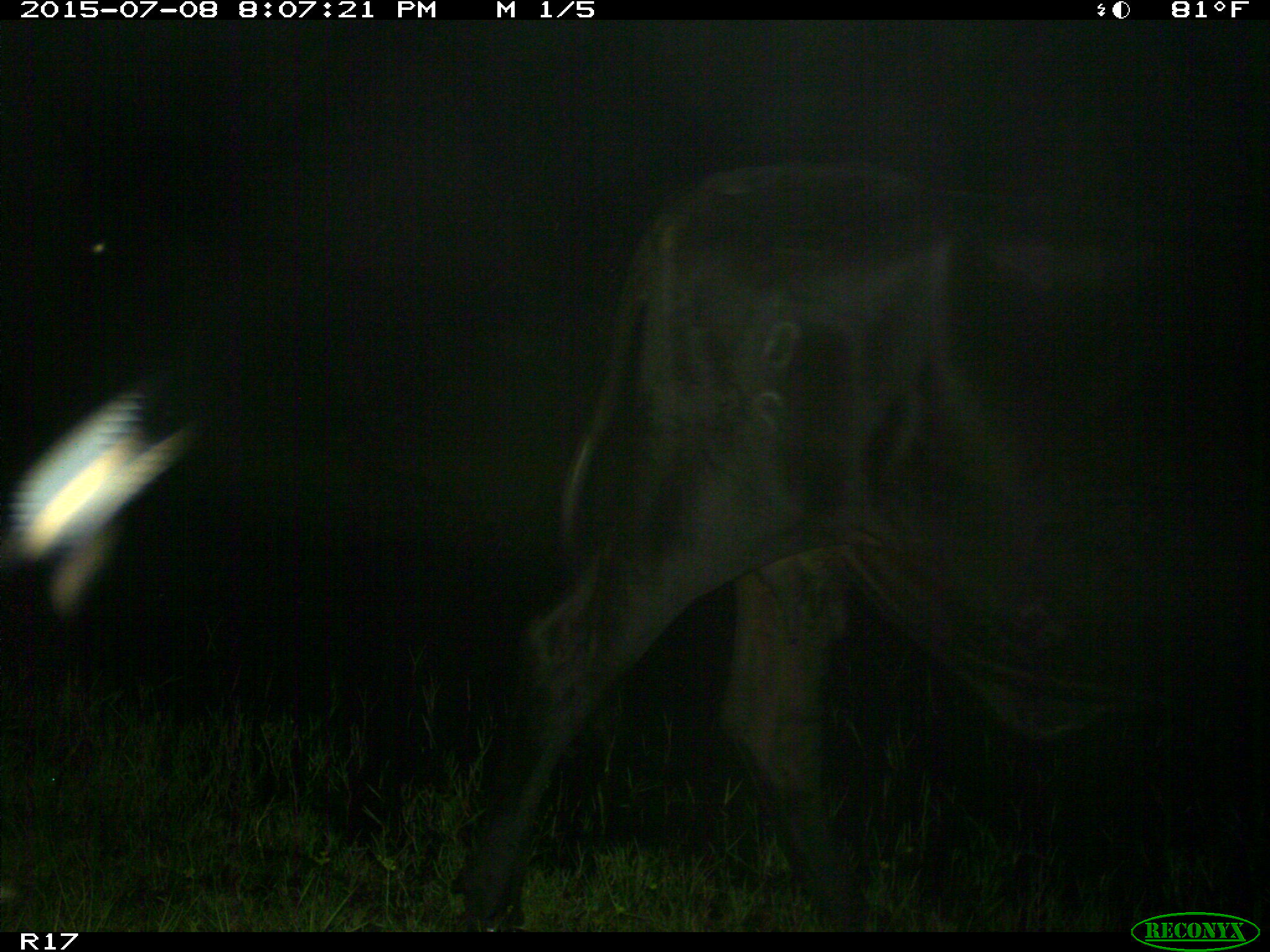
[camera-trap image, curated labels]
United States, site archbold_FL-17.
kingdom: Animalia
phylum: Chordata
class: Mammalia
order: Artiodactyla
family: Bovidae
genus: Bos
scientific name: Bos taurus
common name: domestic cow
Bos taurus (domestic cow).